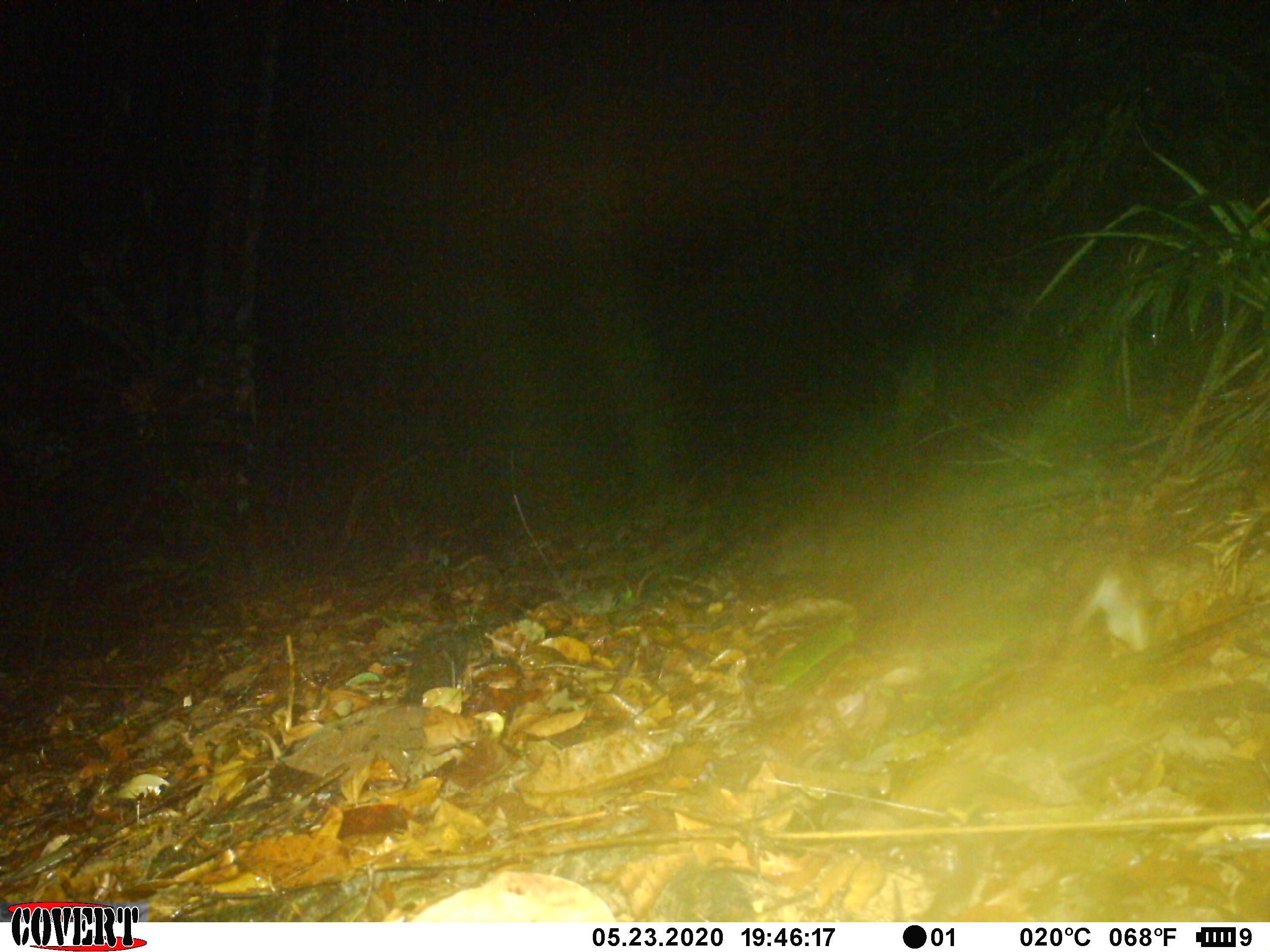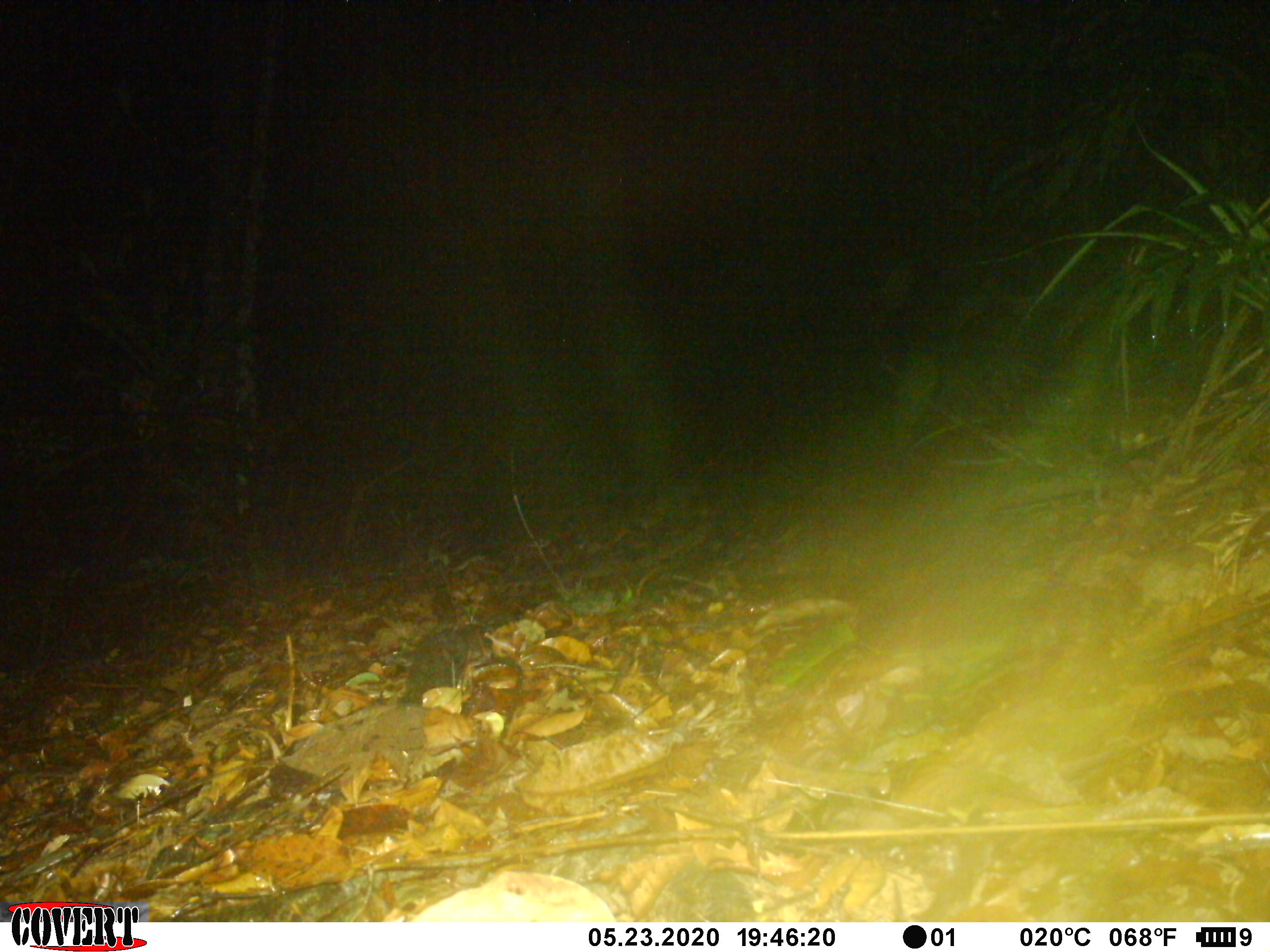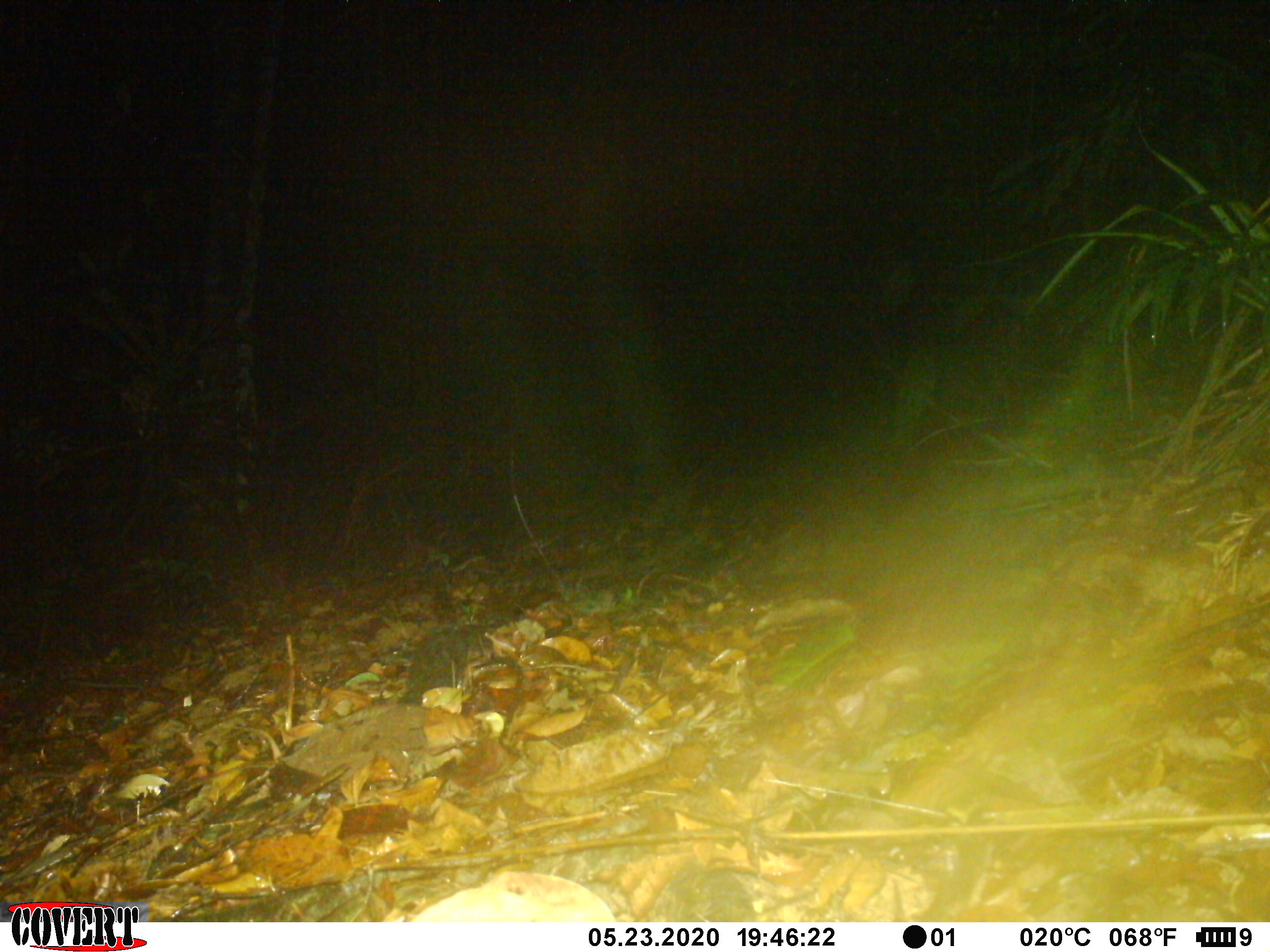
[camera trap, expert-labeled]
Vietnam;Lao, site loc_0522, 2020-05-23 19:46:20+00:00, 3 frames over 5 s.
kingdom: Animalia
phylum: Chordata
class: Mammalia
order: Rodentia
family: Muridae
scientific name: Muridae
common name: old-world mice and rats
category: unidentified murid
Unidentified murid (old-world mice and rats) (Muridae). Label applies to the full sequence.